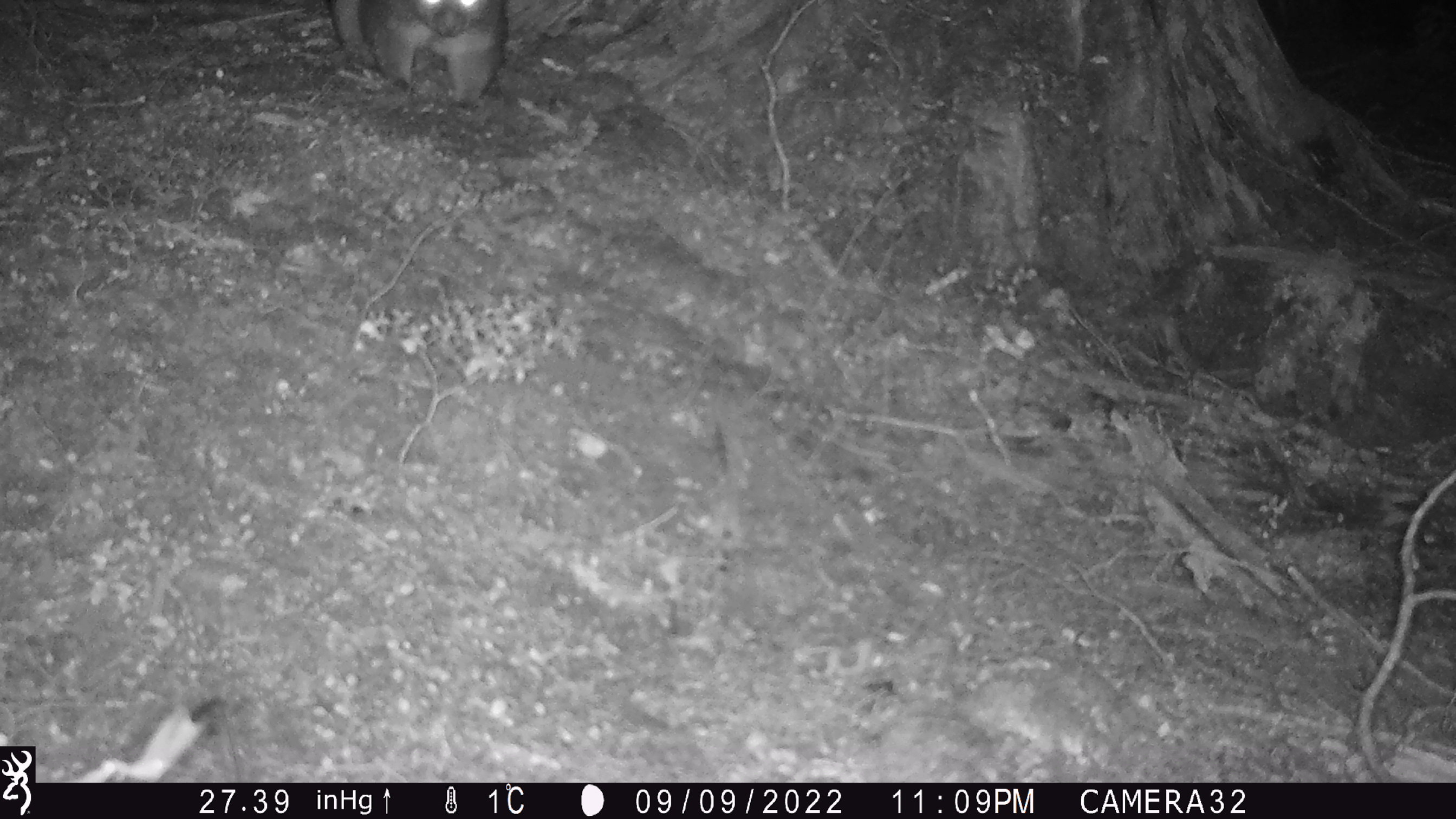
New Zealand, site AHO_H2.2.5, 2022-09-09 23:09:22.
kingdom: Animalia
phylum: Chordata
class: Mammalia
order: Diprotodontia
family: Phalangeridae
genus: Trichosurus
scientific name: Trichosurus vulpecula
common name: common brushtail possum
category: possum